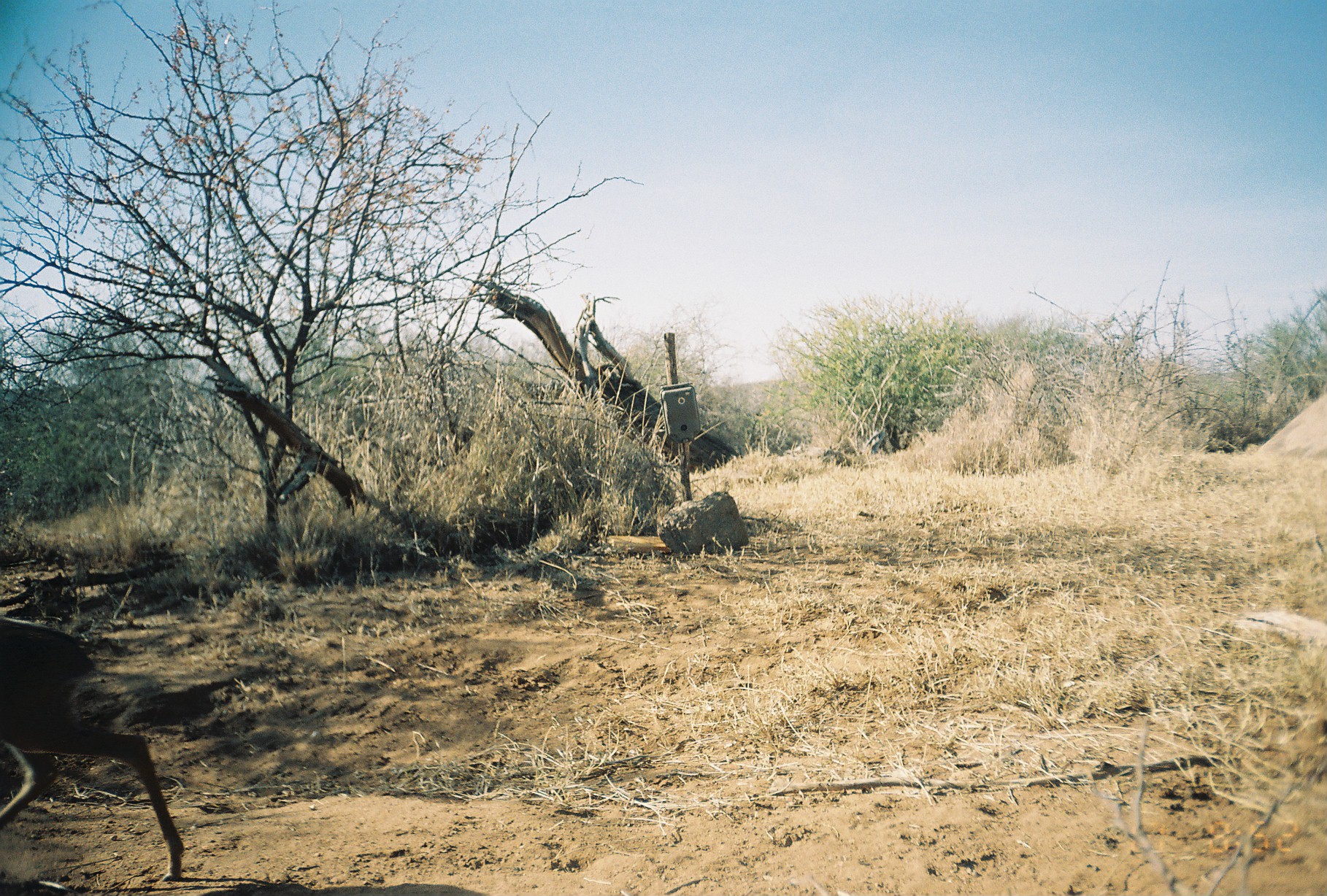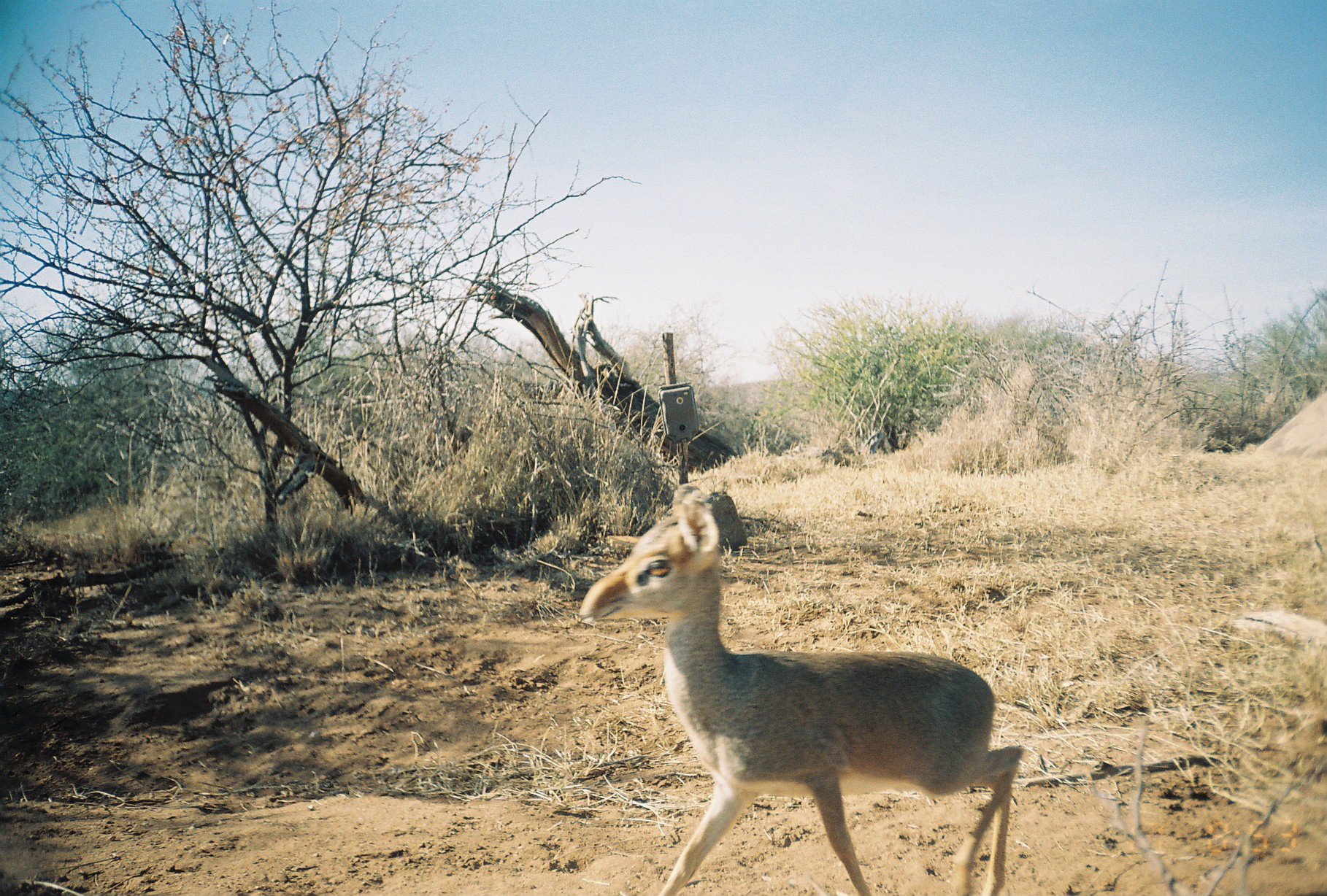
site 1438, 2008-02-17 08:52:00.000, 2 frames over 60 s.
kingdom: Animalia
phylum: Chordata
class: Mammalia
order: Artiodactyla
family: Bovidae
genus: Madoqua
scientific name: Madoqua guentheri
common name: günther's dik-dik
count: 1